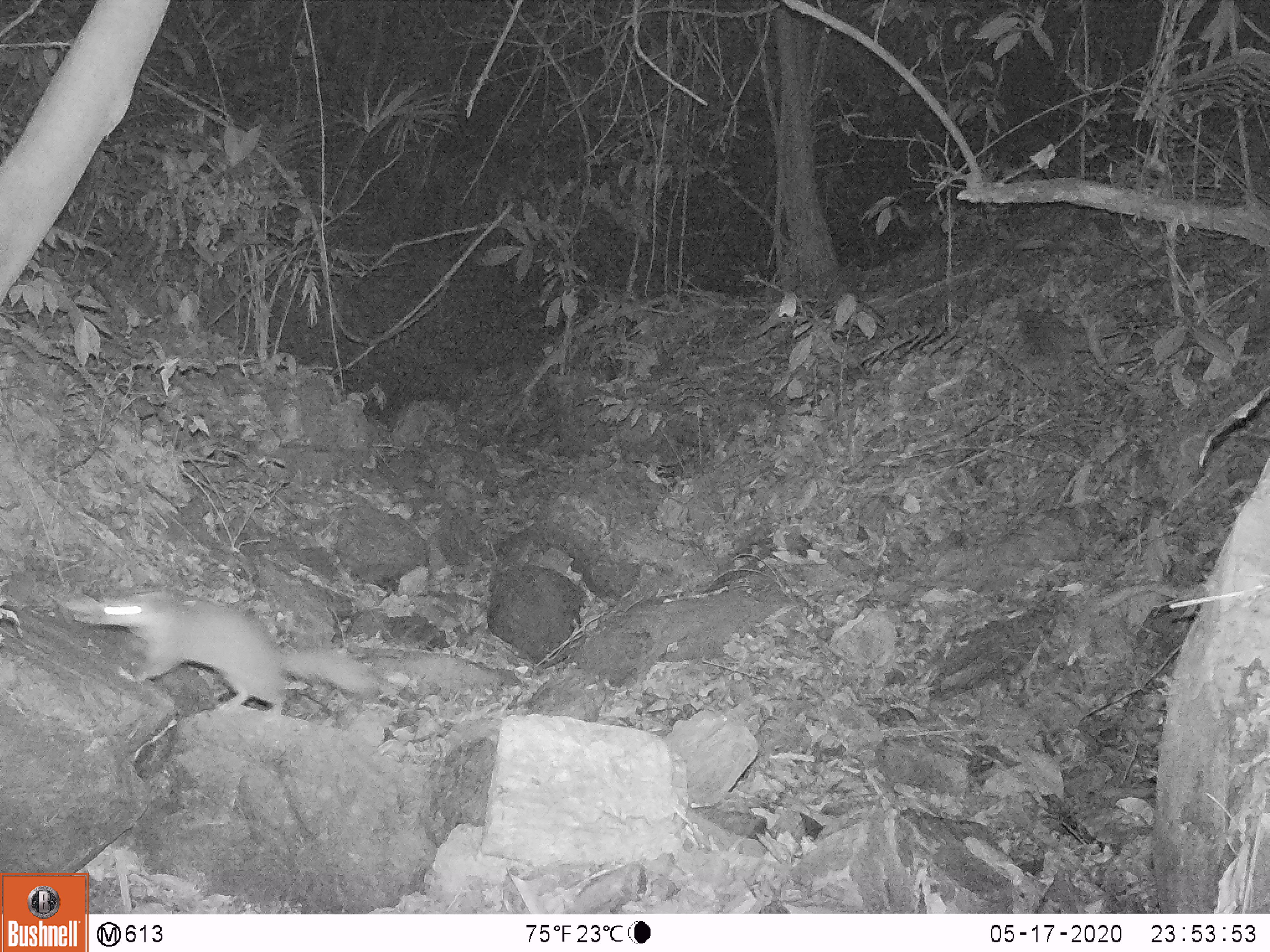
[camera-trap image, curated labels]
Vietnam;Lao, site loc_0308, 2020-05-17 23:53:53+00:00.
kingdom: Animalia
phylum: Chordata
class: Mammalia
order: Carnivora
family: Mustelidae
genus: Melogale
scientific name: Melogale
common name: ferret badger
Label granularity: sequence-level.